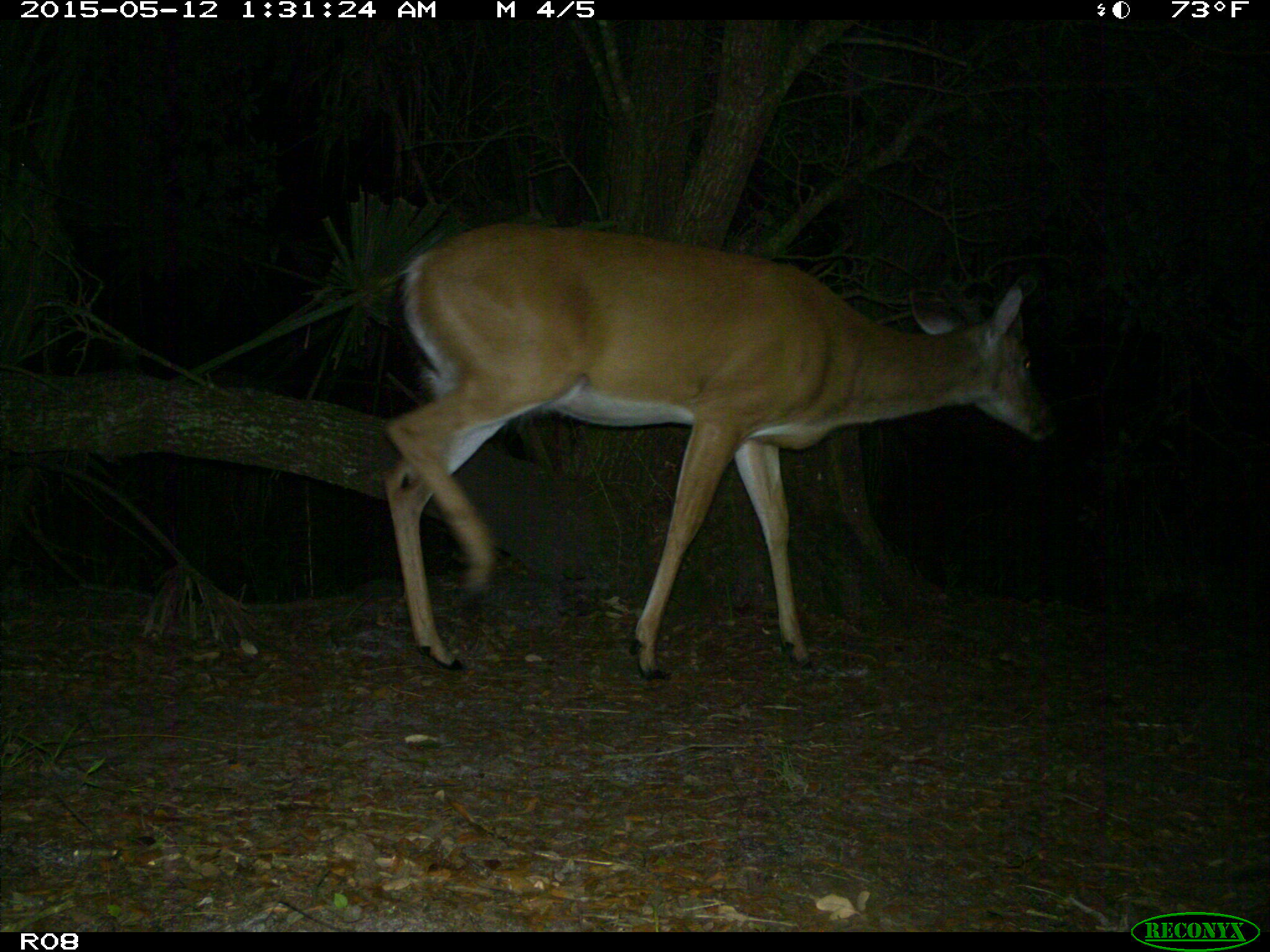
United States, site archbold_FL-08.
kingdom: Animalia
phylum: Chordata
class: Mammalia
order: Artiodactyla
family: Cervidae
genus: Odocoileus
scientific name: Odocoileus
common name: deer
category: unidentified deer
Unidentified deer (deer) (Odocoileus).